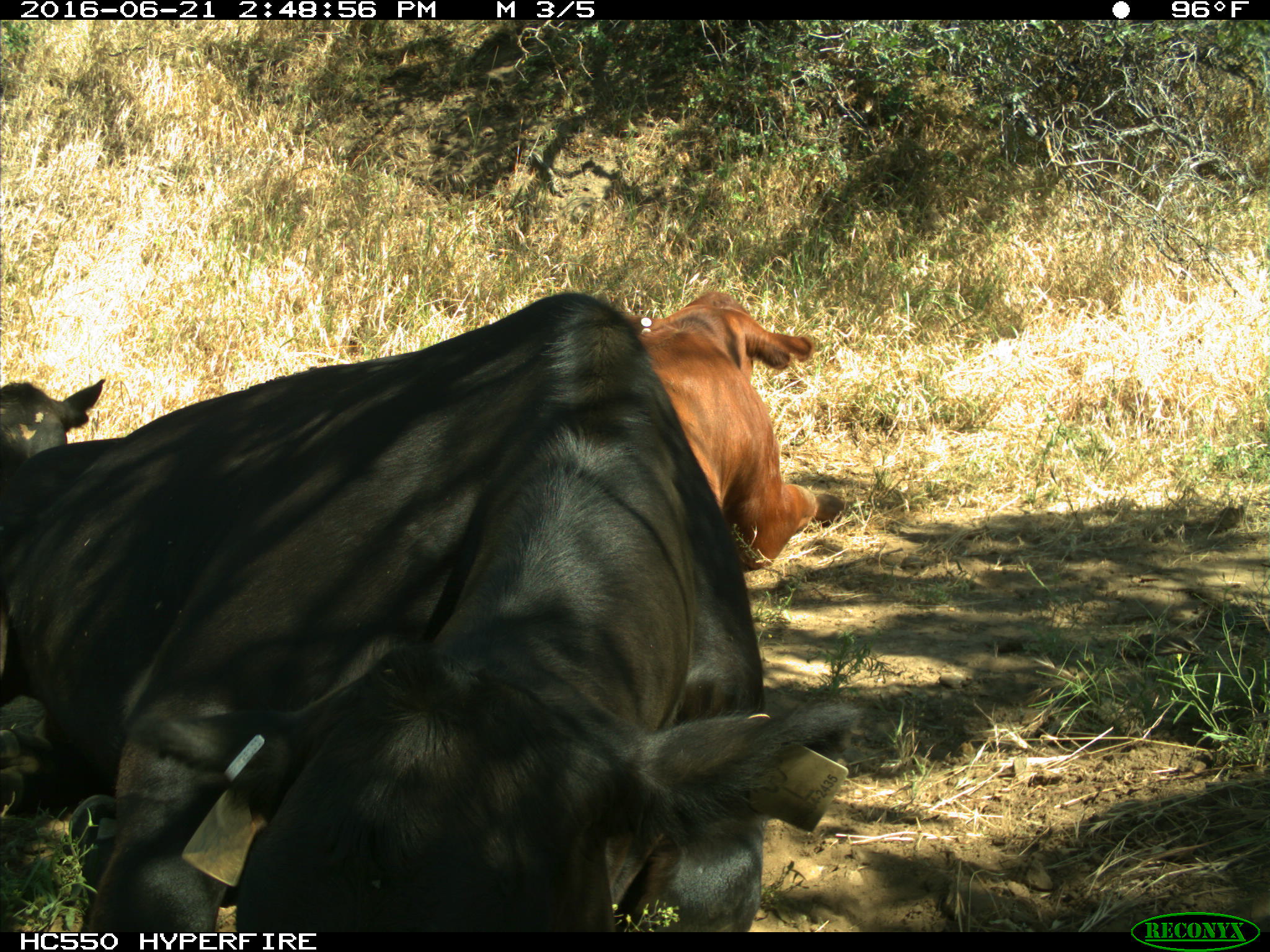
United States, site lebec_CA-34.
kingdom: Animalia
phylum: Chordata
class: Mammalia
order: Artiodactyla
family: Bovidae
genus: Bos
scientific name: Bos taurus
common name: domestic cow